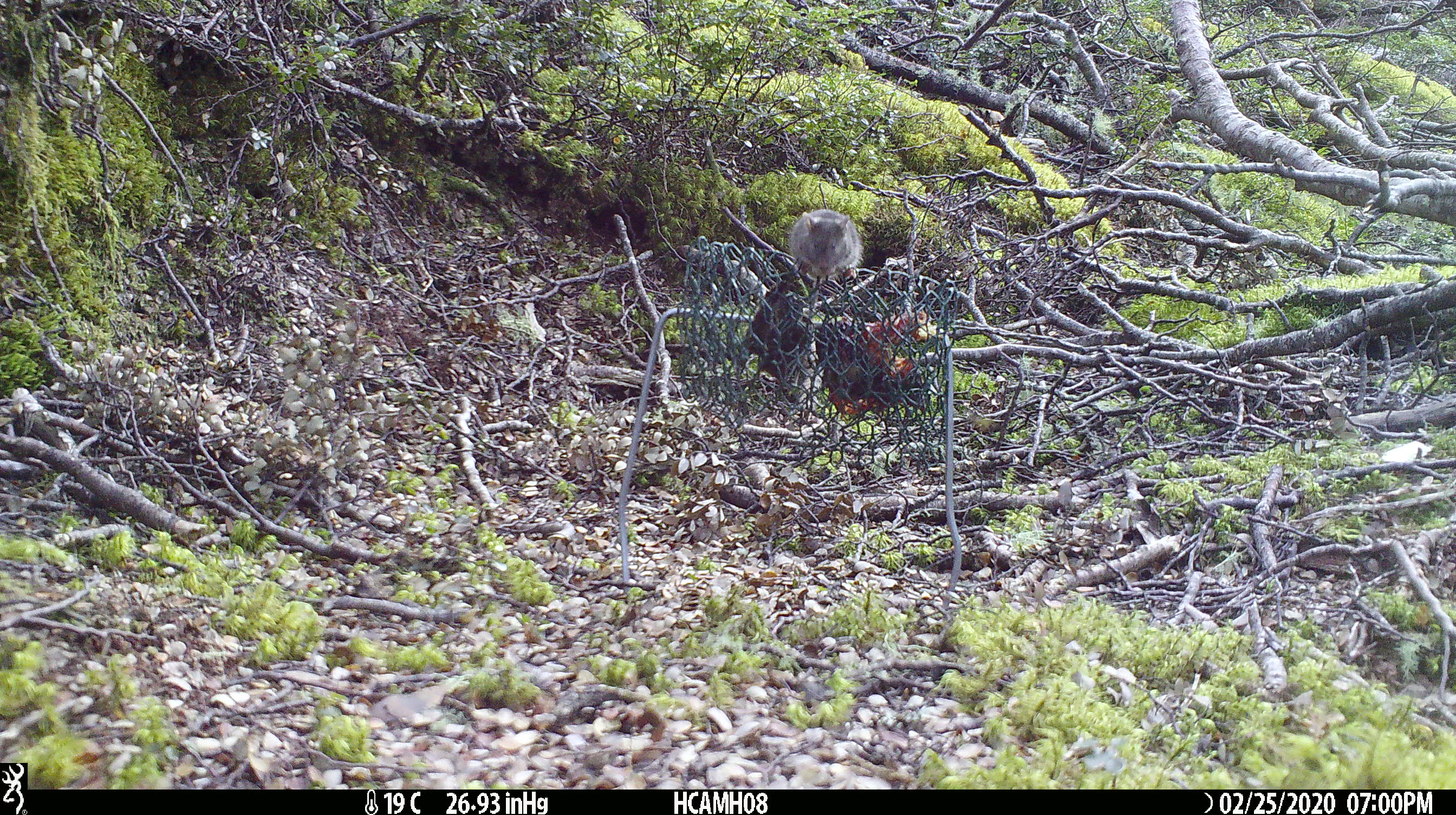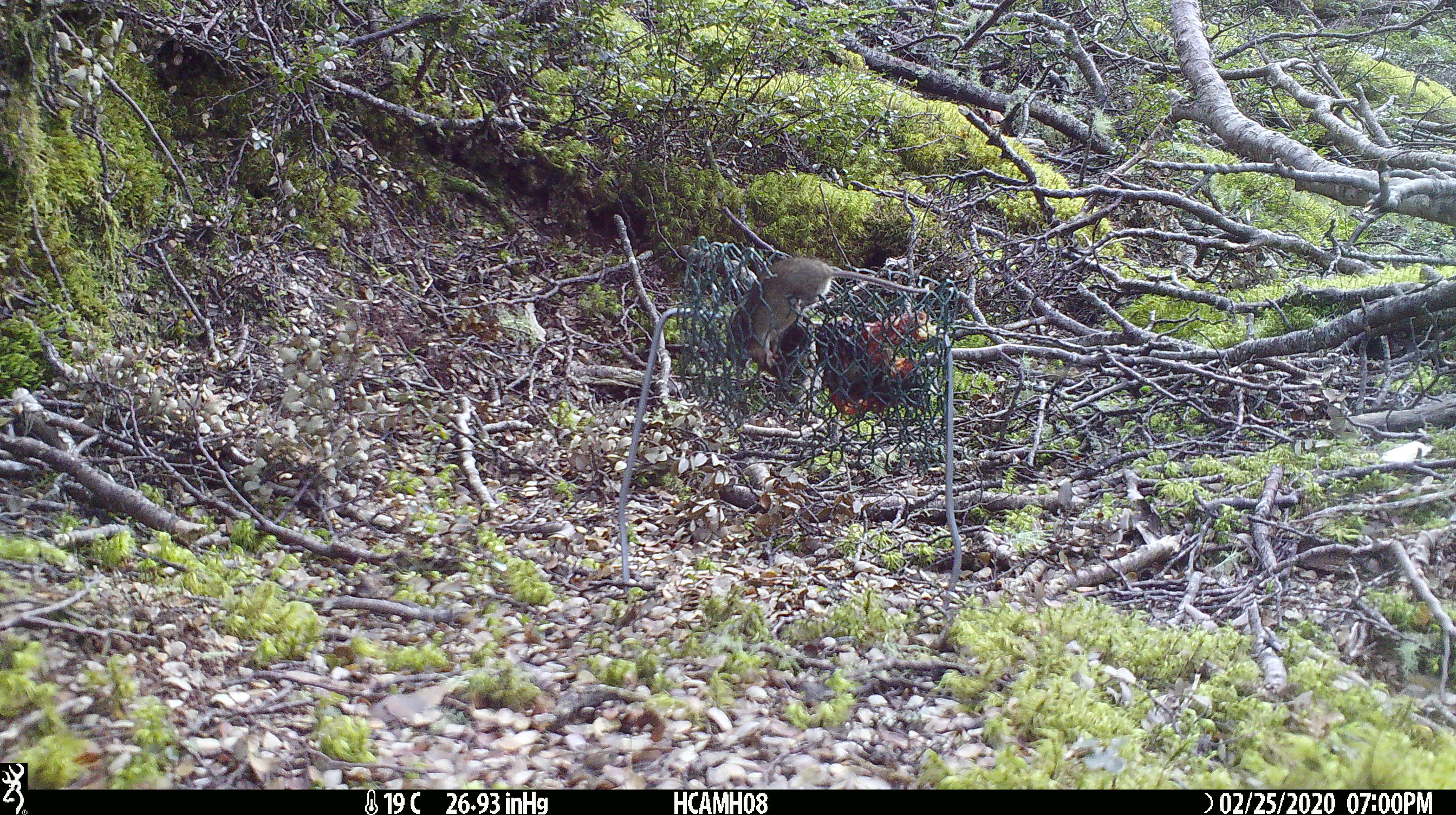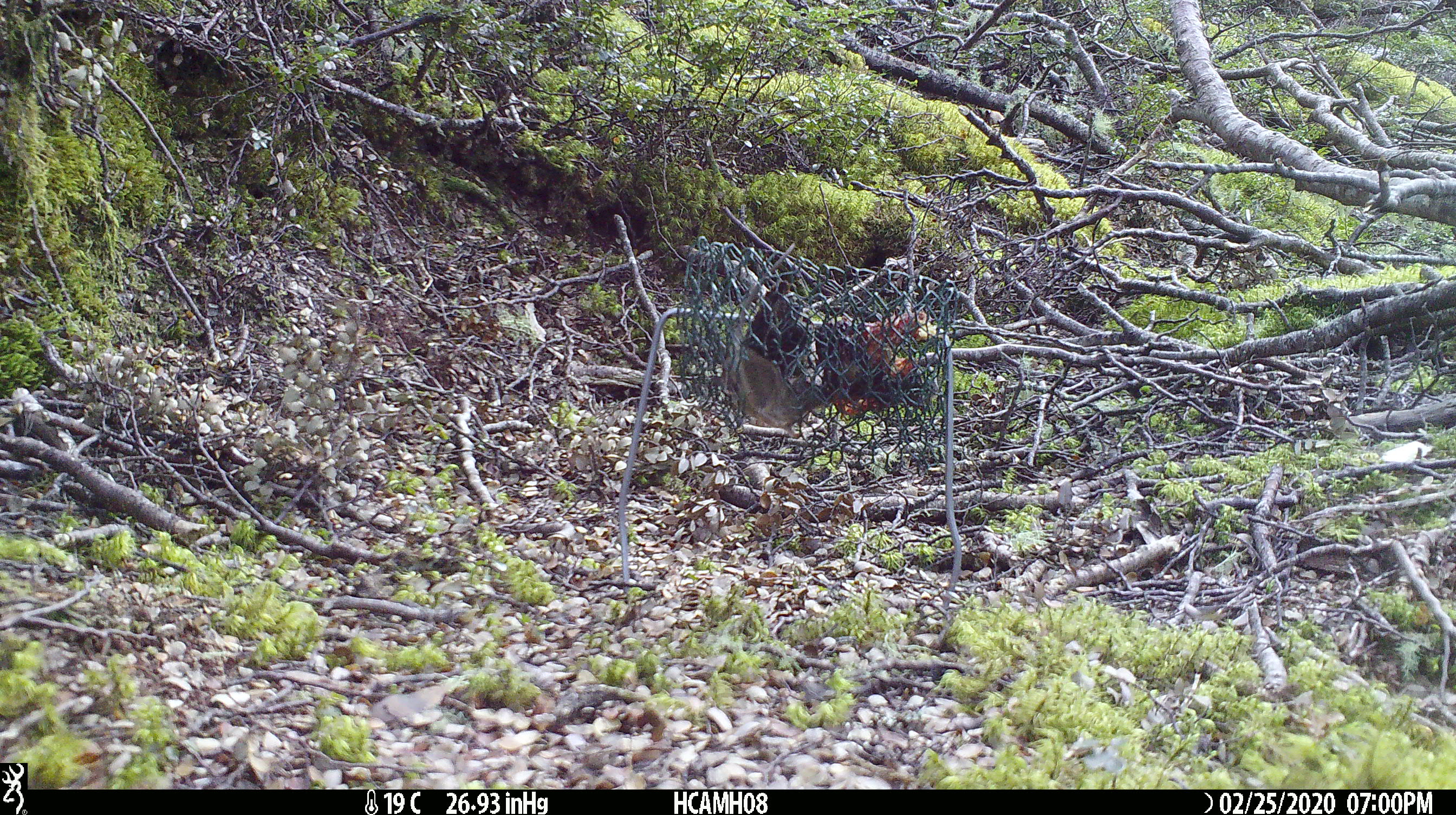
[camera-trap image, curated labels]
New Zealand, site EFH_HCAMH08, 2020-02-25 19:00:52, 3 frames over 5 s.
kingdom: Animalia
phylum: Chordata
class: Mammalia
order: Rodentia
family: Muridae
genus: Mus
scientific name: Mus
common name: mouse